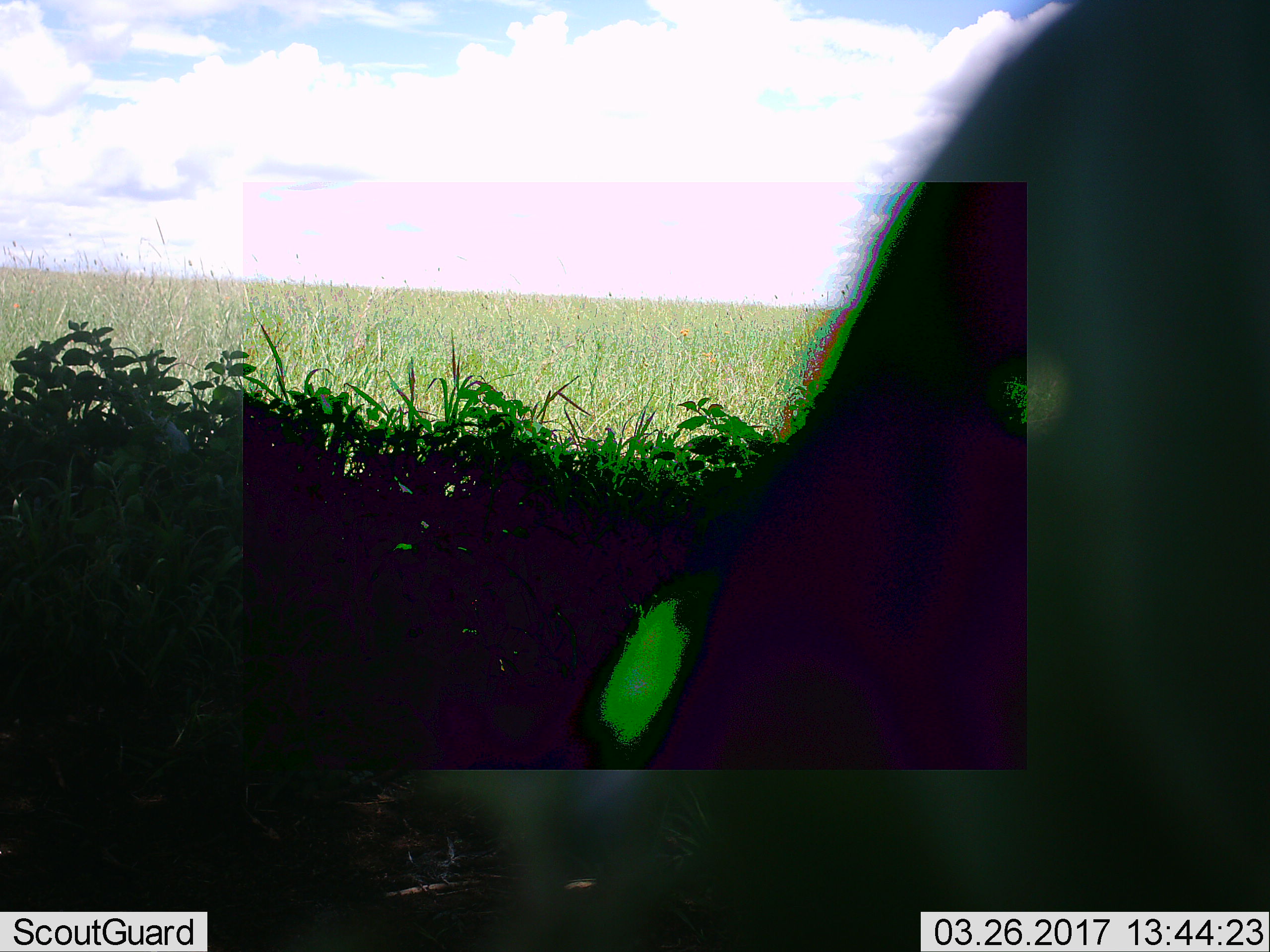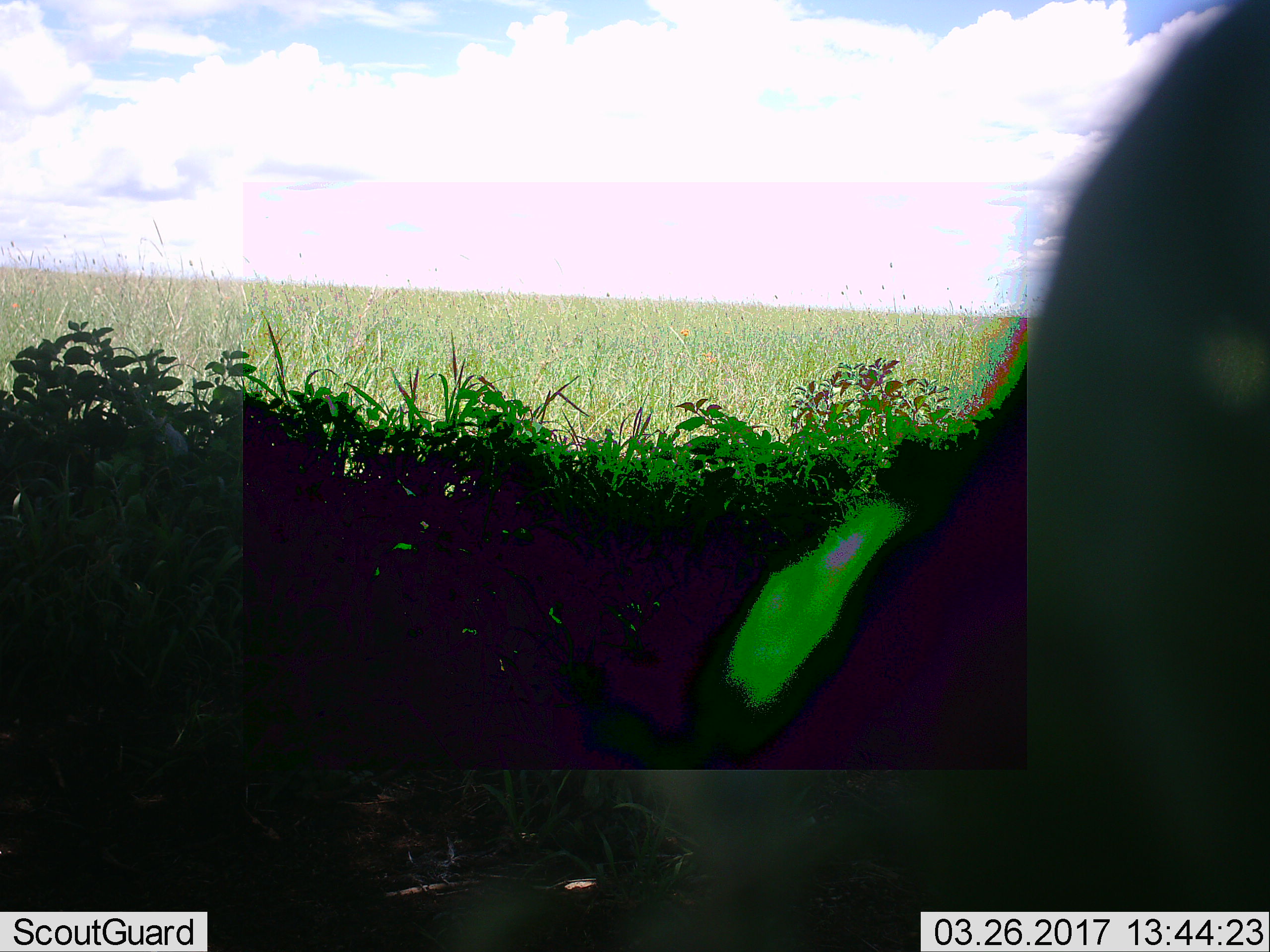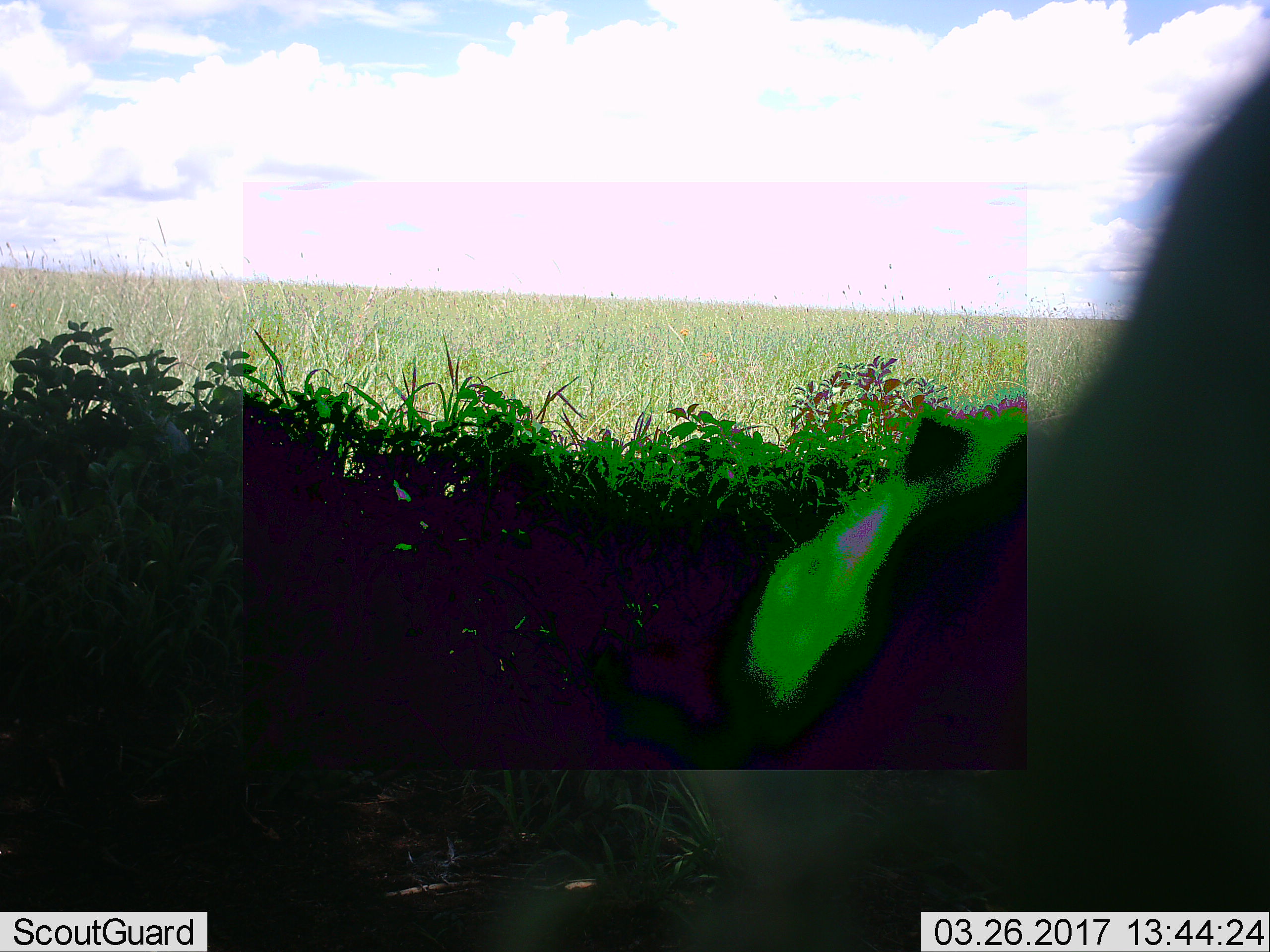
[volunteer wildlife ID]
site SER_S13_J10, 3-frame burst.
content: unidentified animal